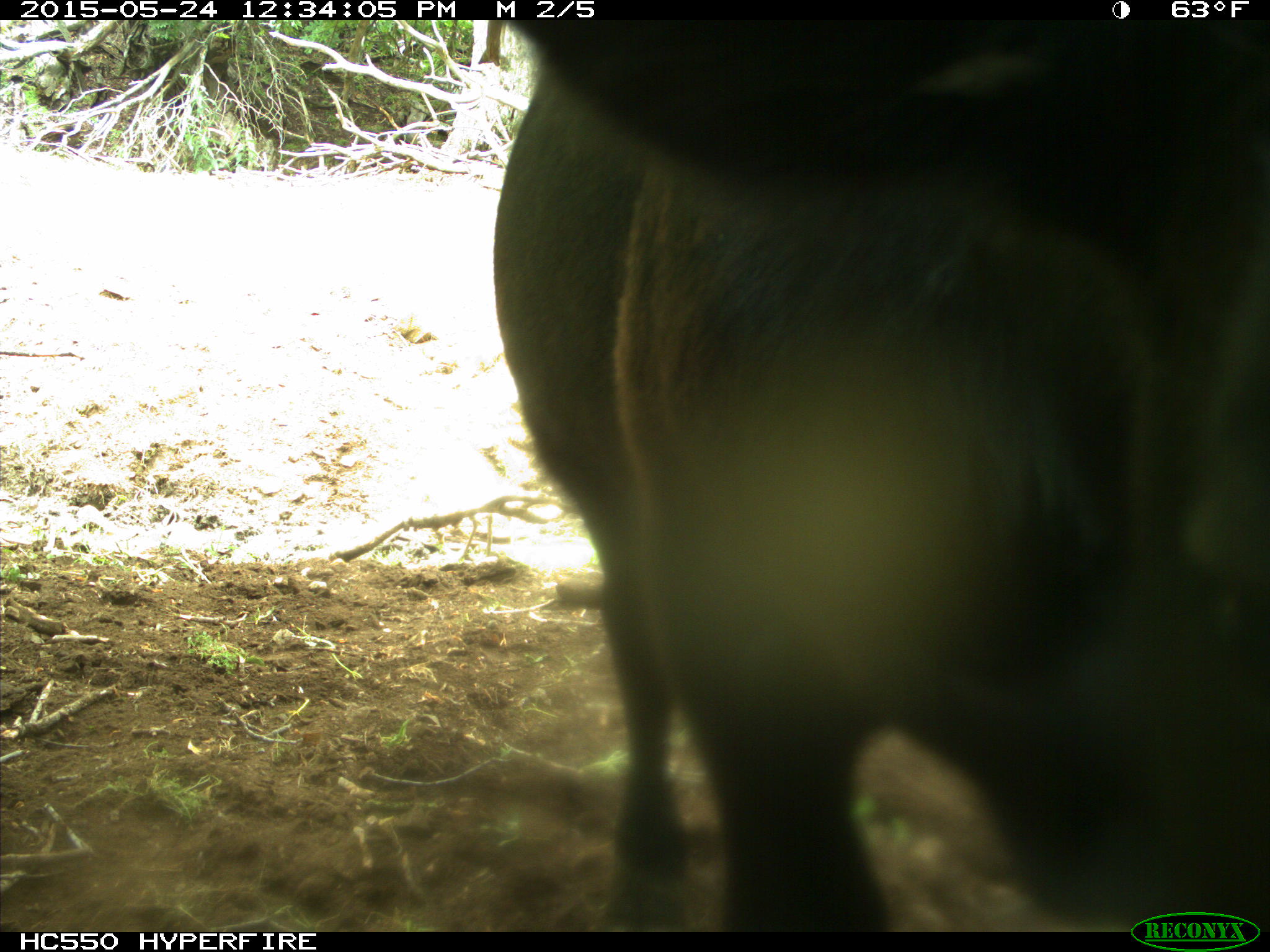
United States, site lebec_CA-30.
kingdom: Animalia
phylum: Chordata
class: Mammalia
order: Artiodactyla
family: Bovidae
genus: Bos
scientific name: Bos taurus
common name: domestic cow